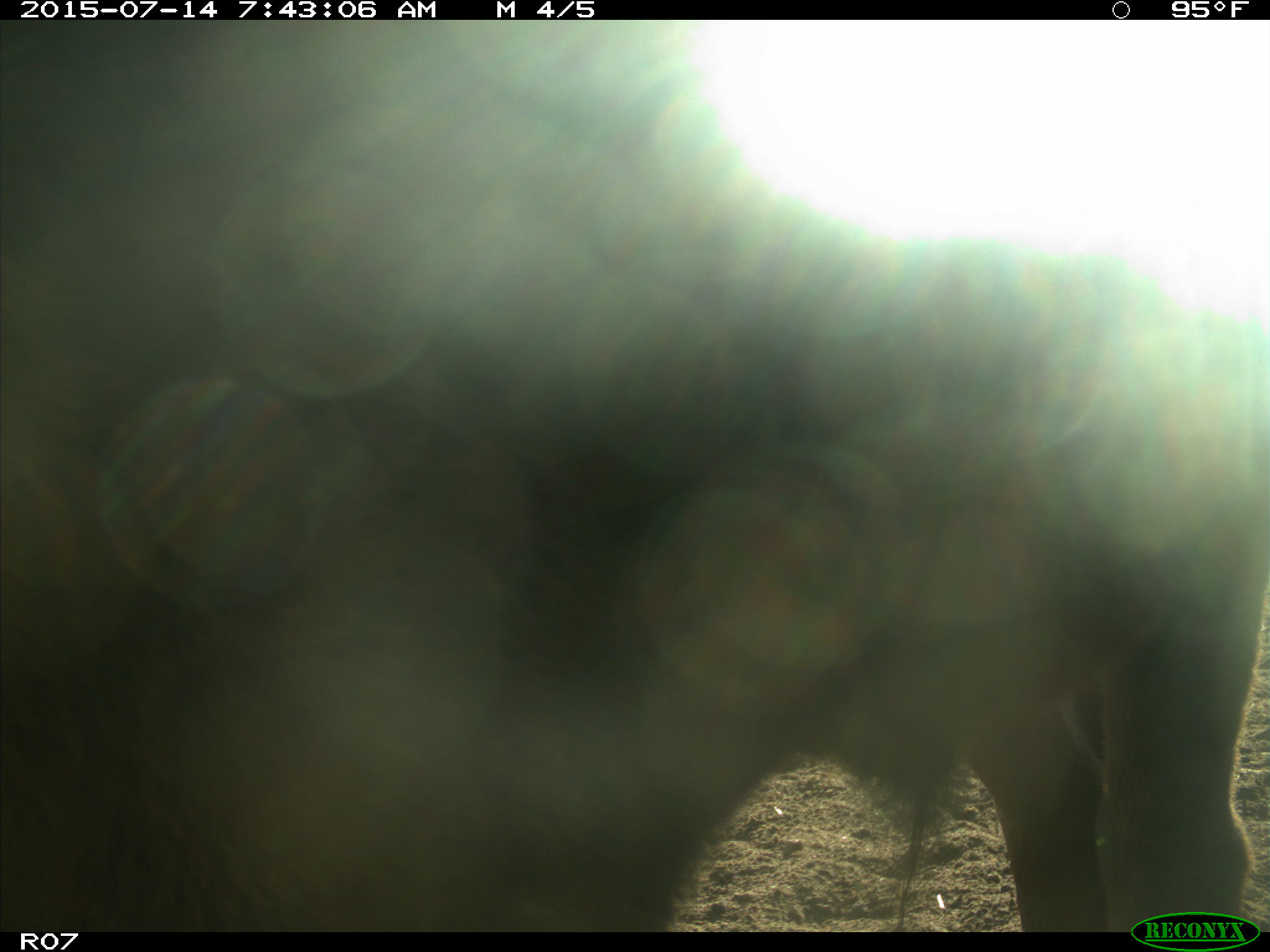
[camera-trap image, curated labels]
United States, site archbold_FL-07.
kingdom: Animalia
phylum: Chordata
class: Mammalia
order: Artiodactyla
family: Bovidae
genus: Bos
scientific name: Bos taurus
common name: domestic cow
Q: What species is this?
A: Bos taurus (domestic cow).